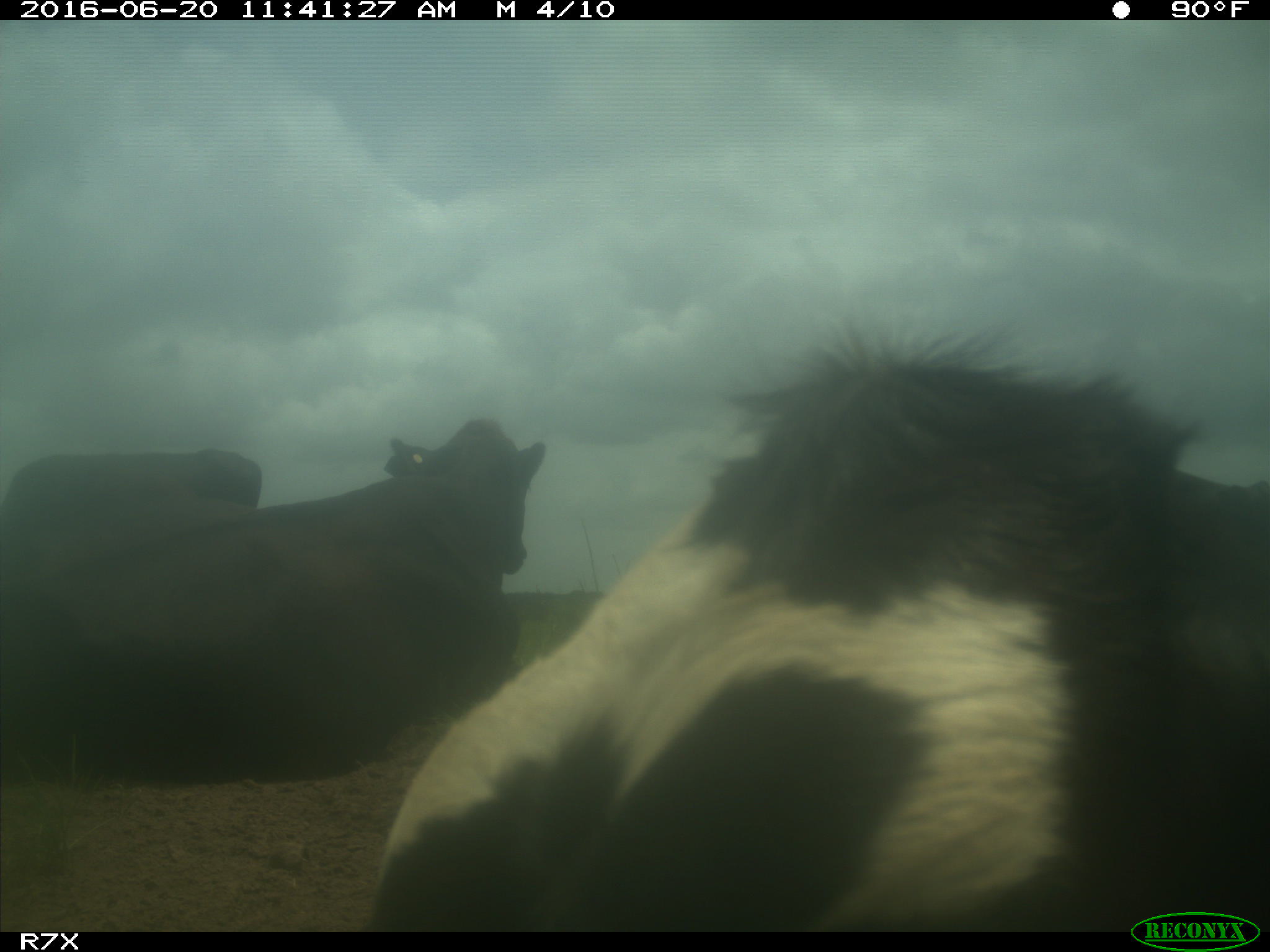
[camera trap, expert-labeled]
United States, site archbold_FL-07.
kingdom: Animalia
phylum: Chordata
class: Mammalia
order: Artiodactyla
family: Bovidae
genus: Bos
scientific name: Bos taurus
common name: domestic cow